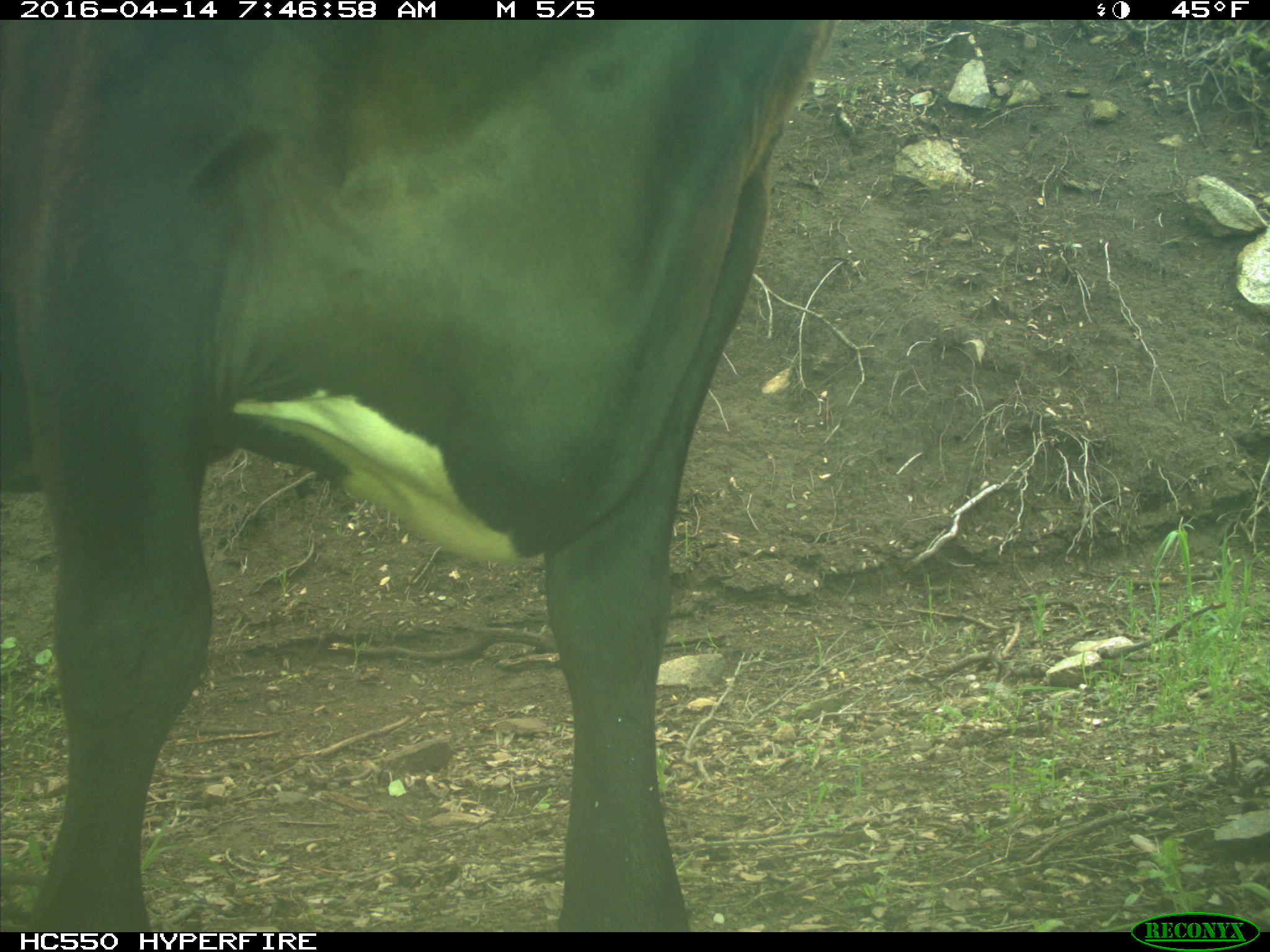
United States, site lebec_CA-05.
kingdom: Animalia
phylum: Chordata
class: Mammalia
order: Artiodactyla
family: Bovidae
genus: Bos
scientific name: Bos taurus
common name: domestic cow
Bos taurus (domestic cow).